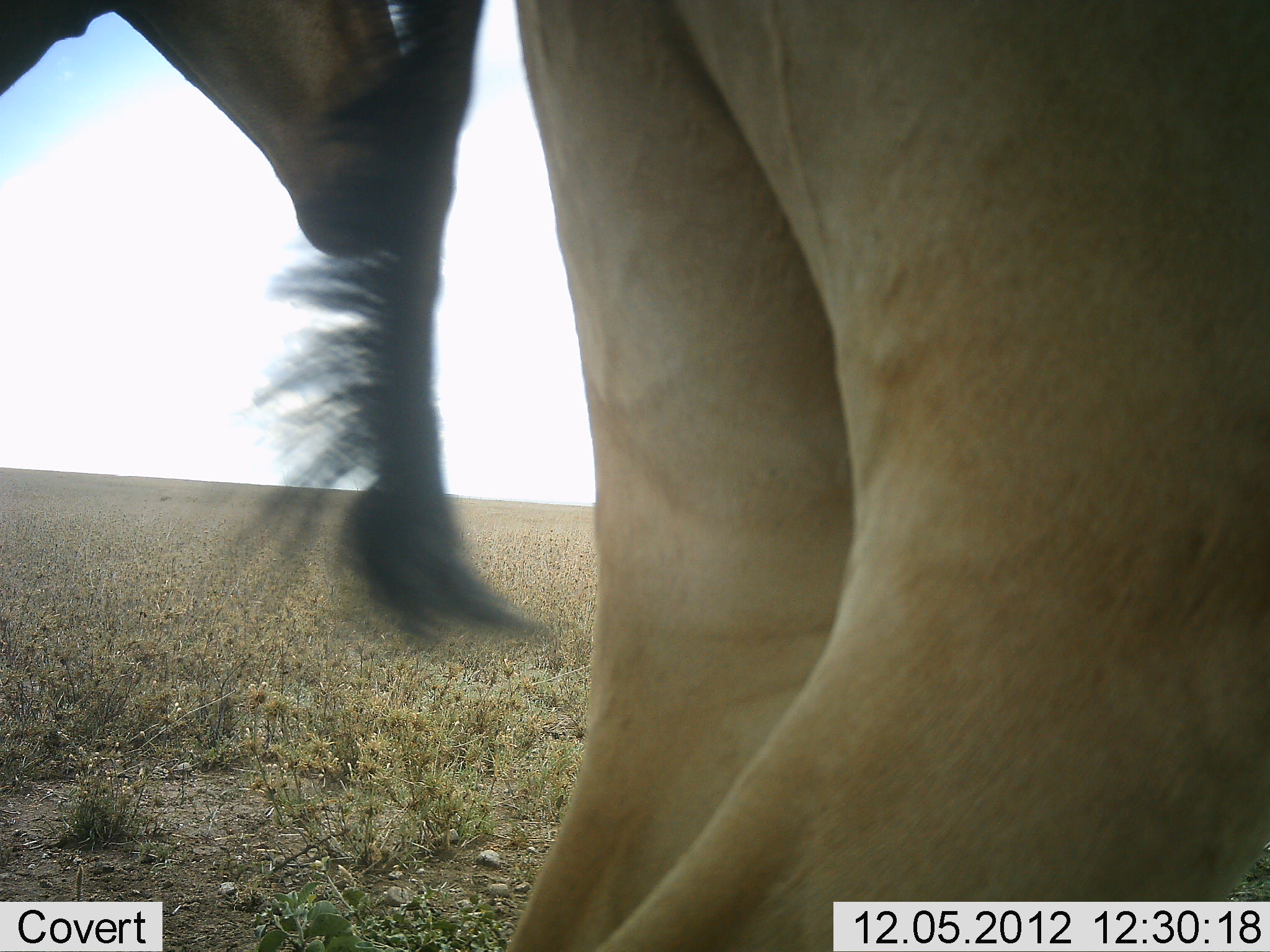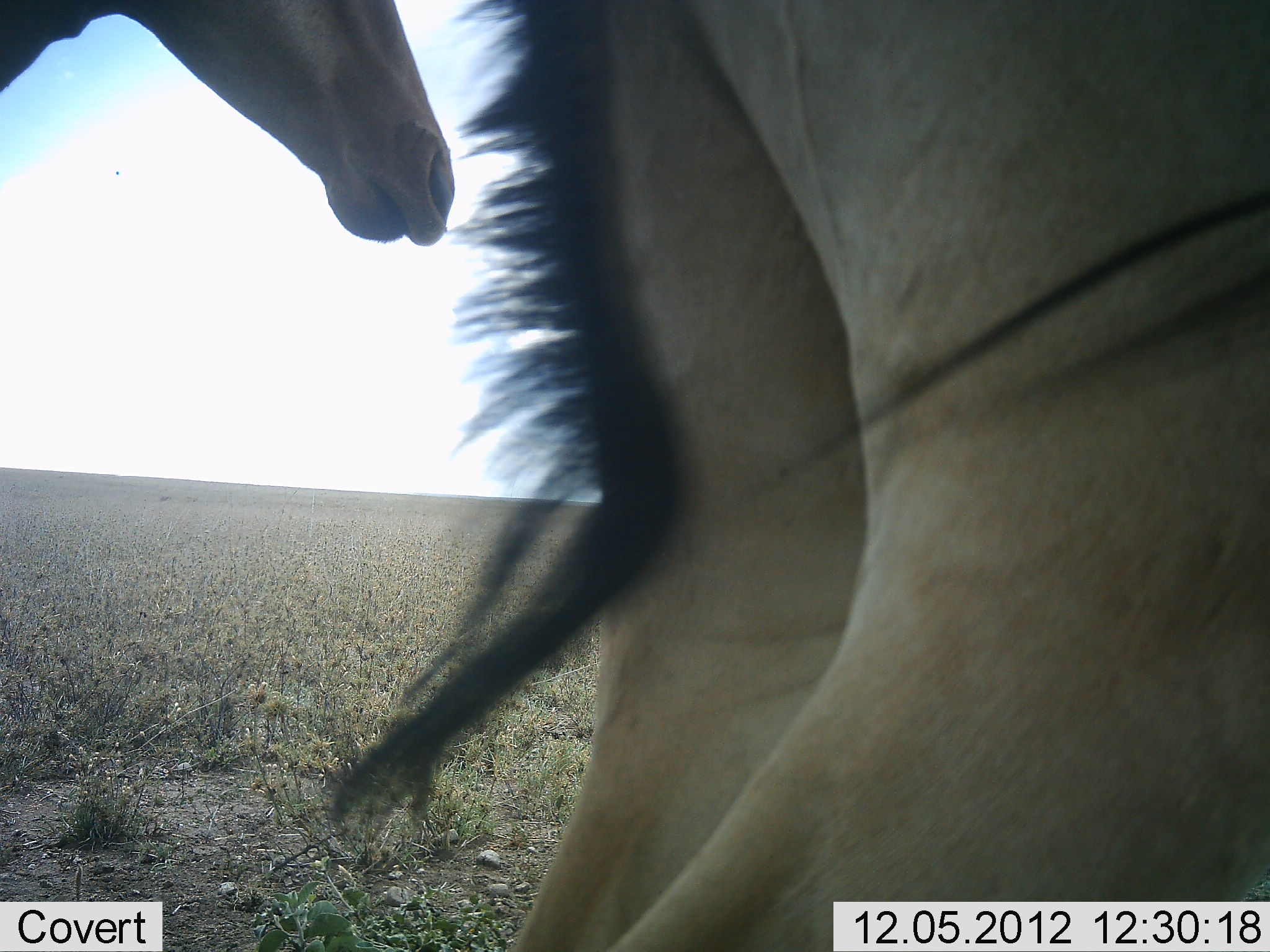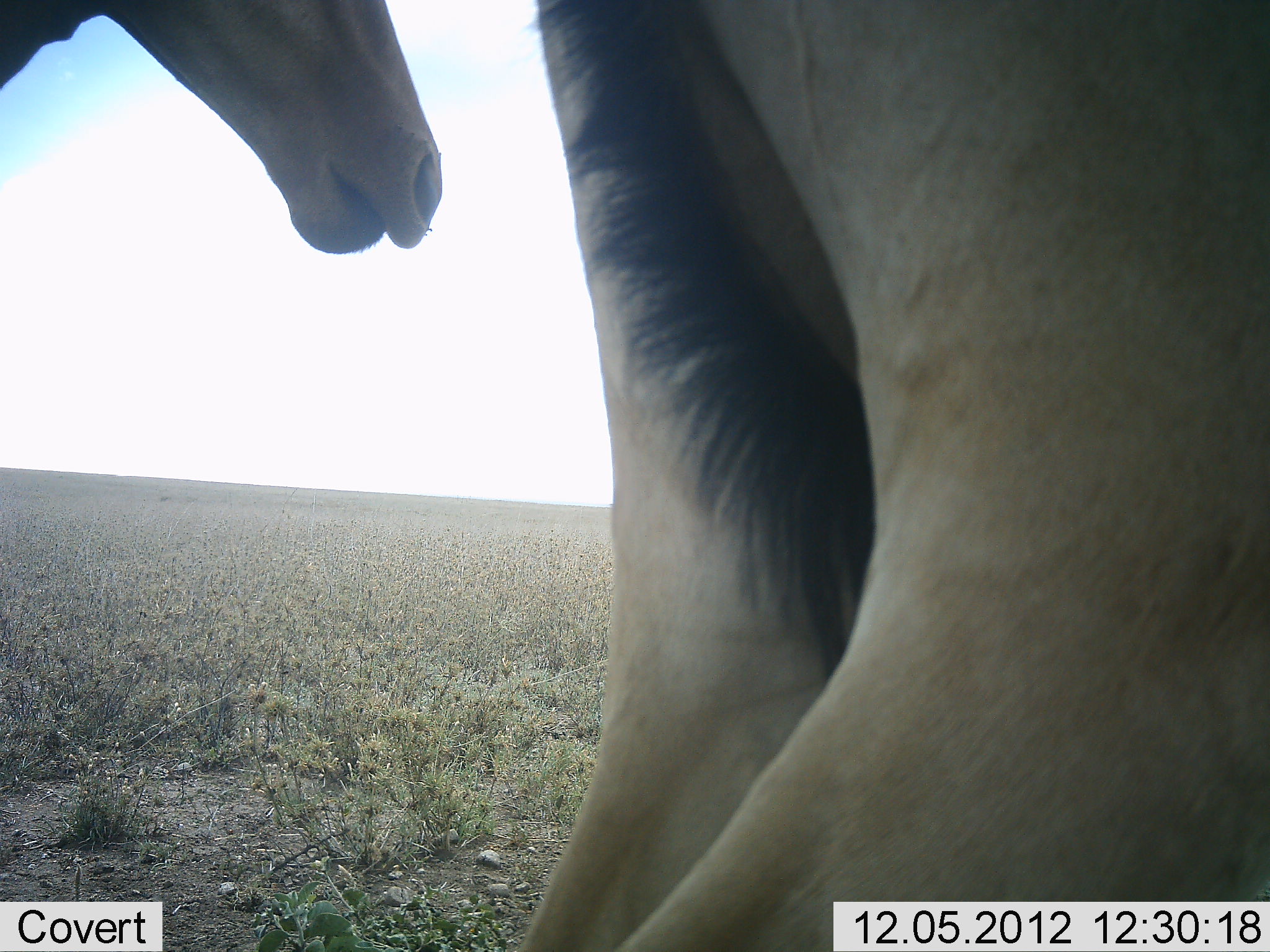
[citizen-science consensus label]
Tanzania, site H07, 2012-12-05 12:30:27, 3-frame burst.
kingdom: Animalia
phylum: Chordata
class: Mammalia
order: Artiodactyla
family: Bovidae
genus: Alcelaphus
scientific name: Alcelaphus buselaphus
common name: hartebeest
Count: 2.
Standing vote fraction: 90%.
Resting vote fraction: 0%.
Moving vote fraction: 10%.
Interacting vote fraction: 0%.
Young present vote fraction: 0%.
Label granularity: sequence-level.